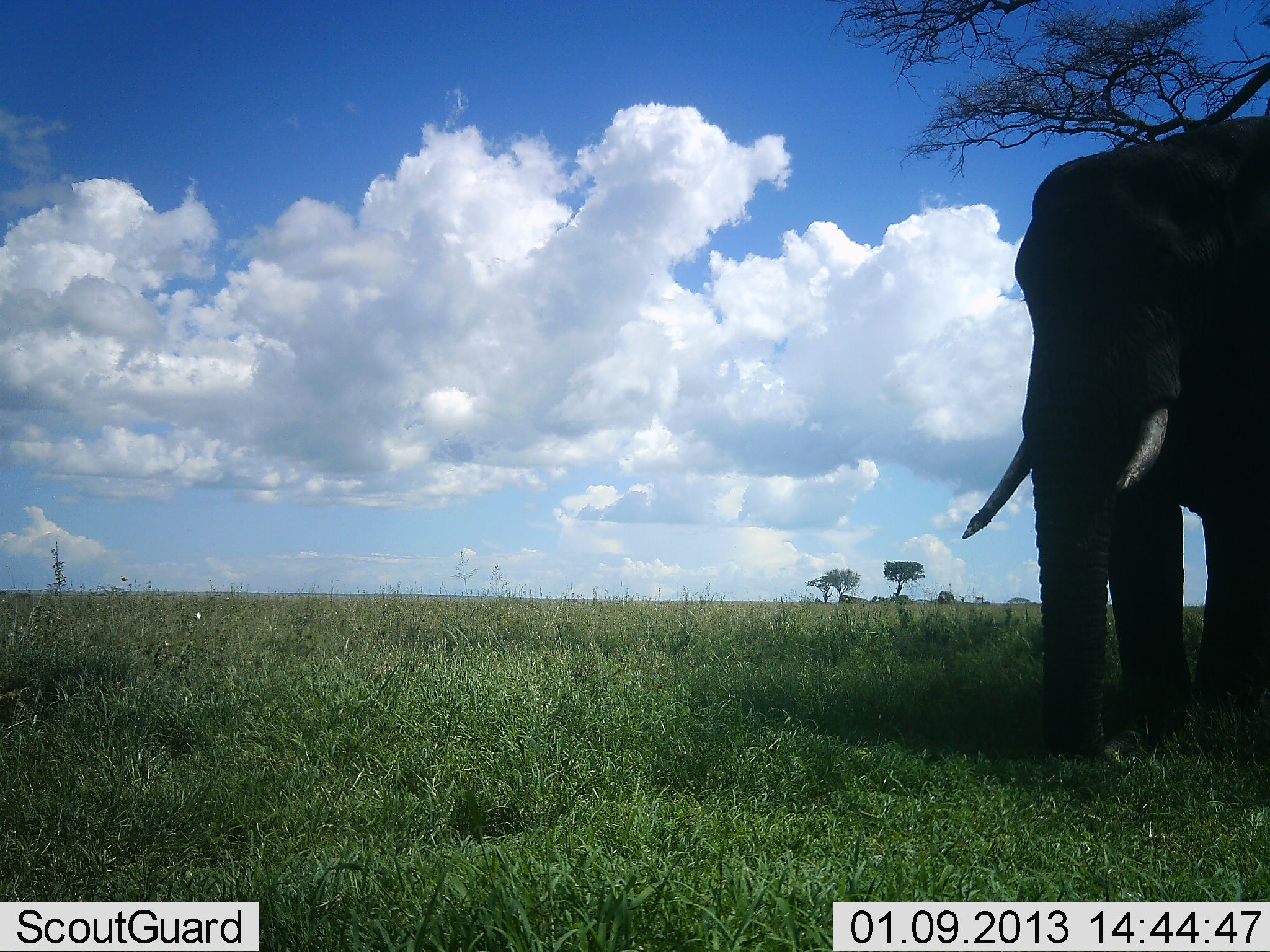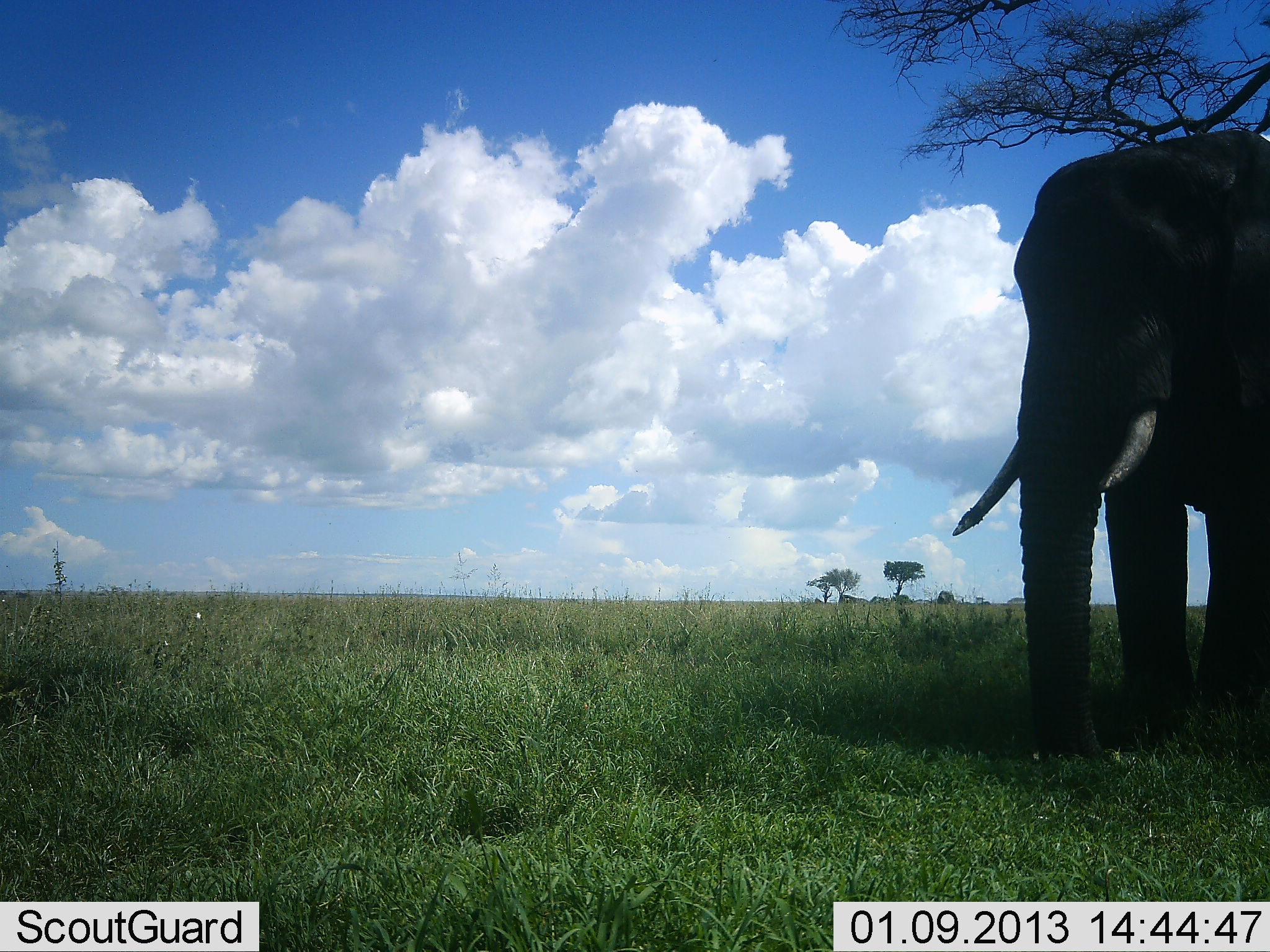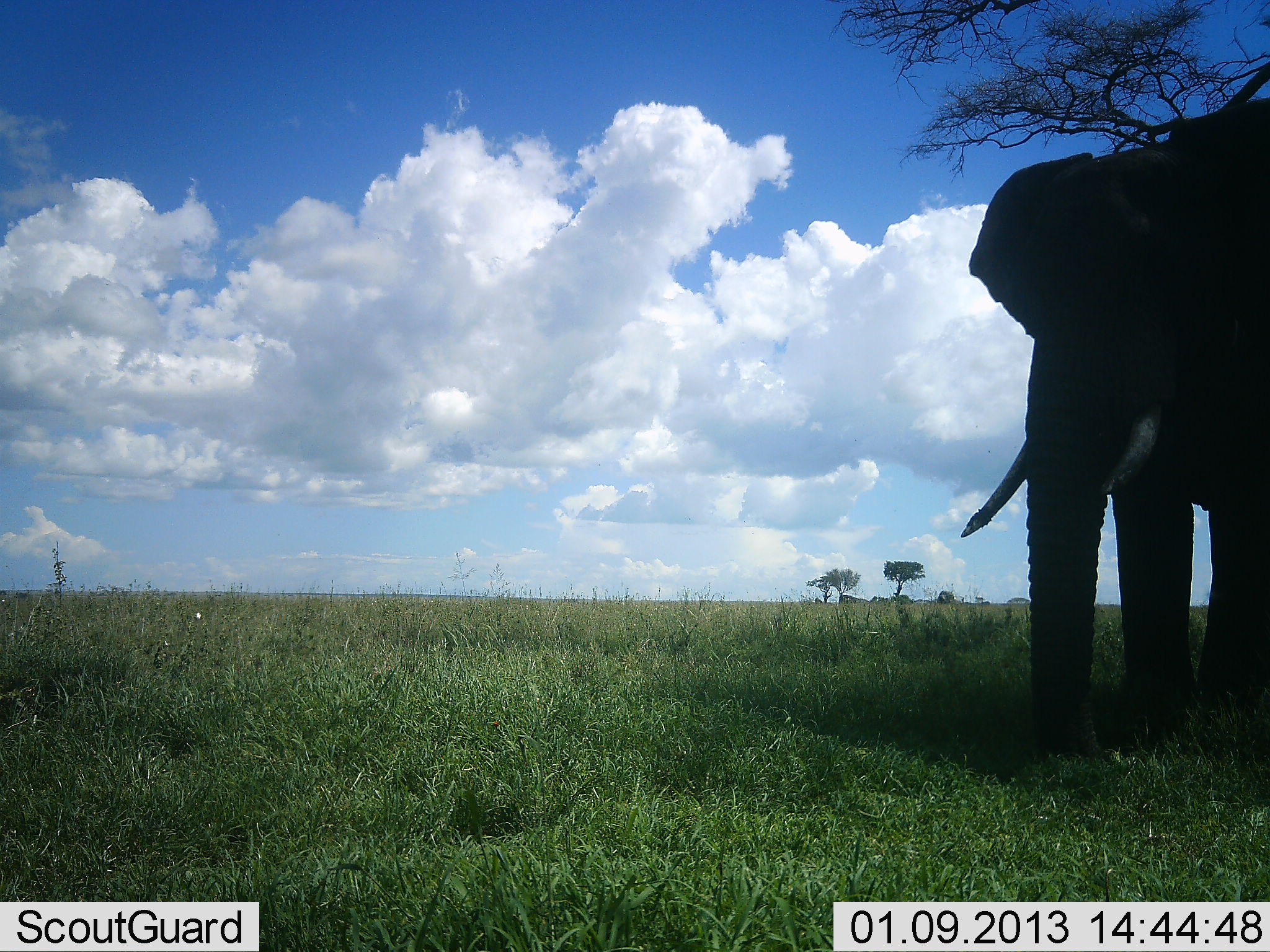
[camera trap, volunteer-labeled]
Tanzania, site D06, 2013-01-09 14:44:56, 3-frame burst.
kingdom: Animalia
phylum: Chordata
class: Mammalia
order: Proboscidea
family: Elephantidae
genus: Loxodonta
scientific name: Loxodonta africana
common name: african bush elephant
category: elephant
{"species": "elephant (african bush elephant) (Loxodonta africana)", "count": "1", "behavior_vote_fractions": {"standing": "93%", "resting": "0%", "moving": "0%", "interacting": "0%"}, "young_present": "0%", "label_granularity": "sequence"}